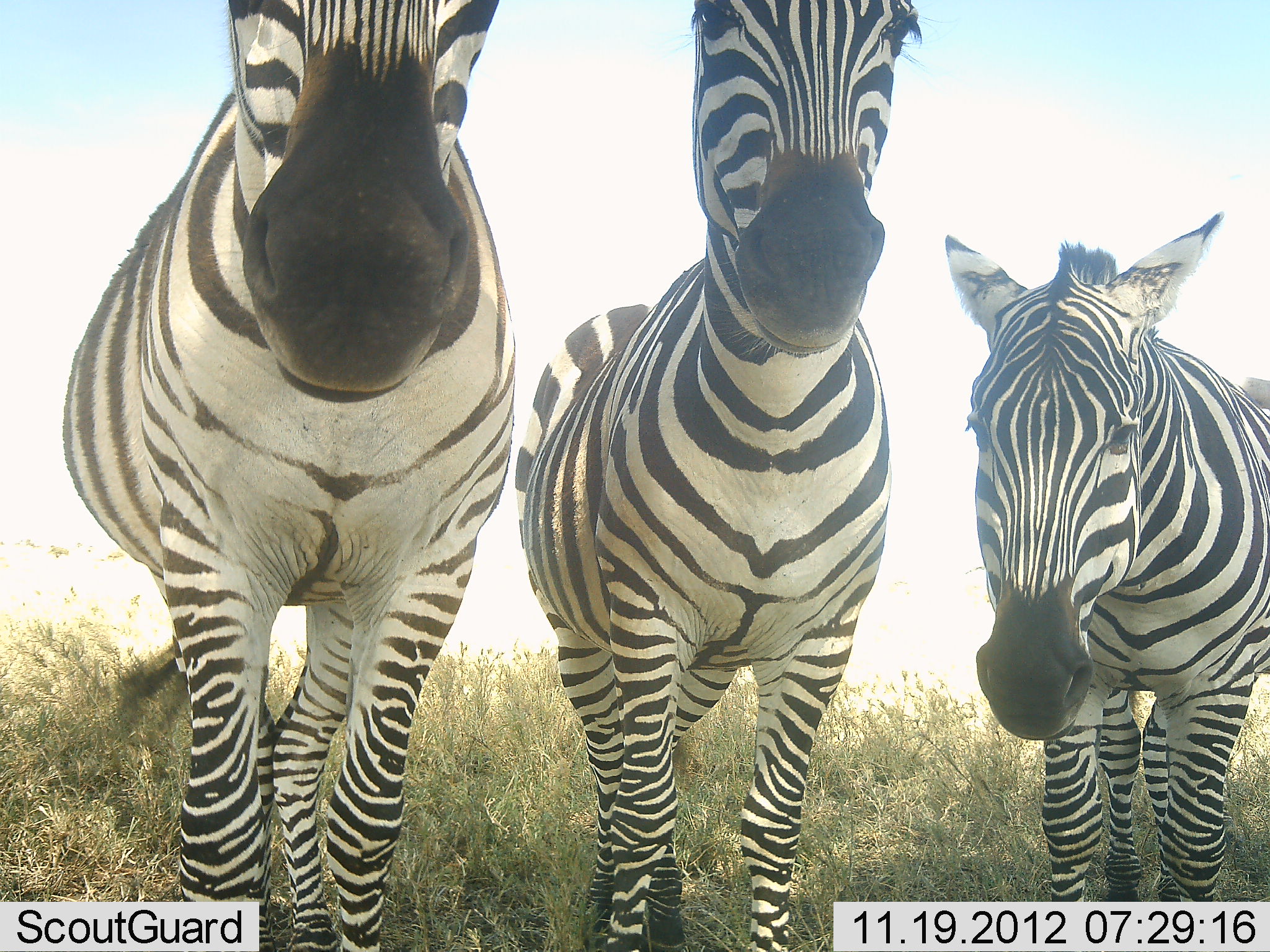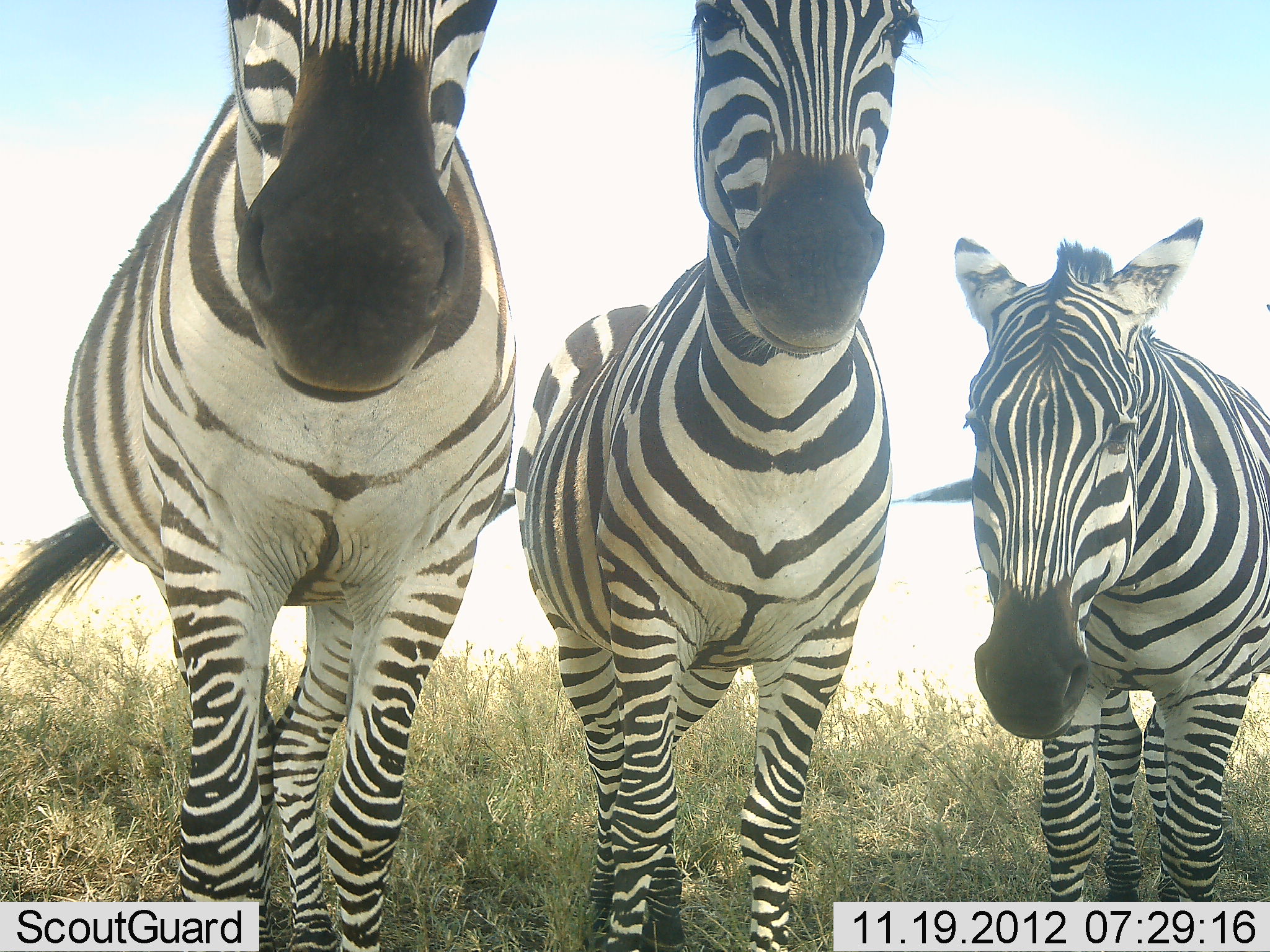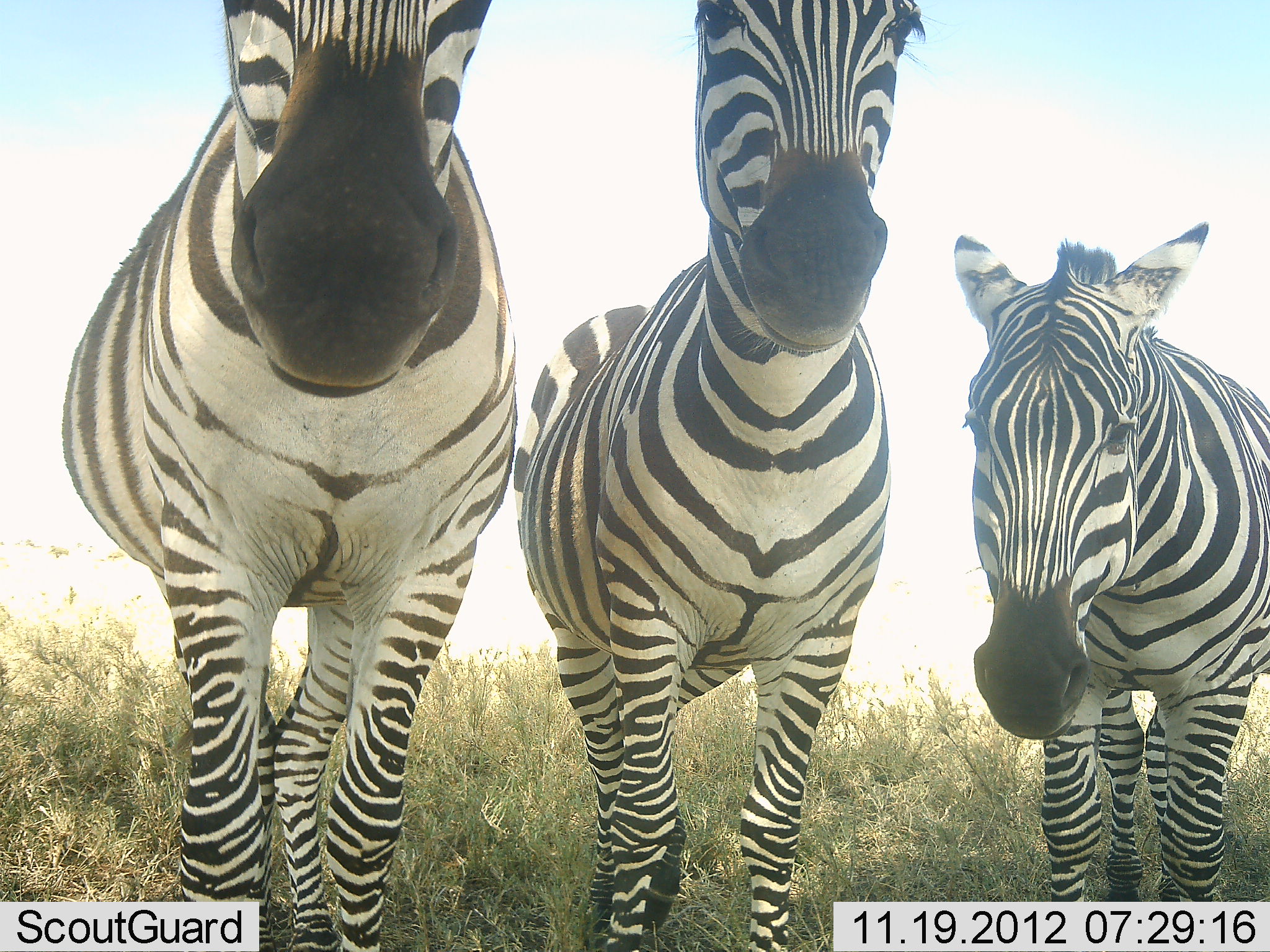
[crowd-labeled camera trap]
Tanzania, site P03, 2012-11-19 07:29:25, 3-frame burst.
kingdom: Animalia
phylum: Chordata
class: Mammalia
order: Perissodactyla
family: Equidae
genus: Equus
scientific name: Equus quagga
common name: plains zebra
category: zebra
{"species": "zebra (plains zebra) (Equus quagga)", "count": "3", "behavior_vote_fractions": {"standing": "90%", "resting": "0%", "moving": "10%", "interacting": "0%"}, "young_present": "0%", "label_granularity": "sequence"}